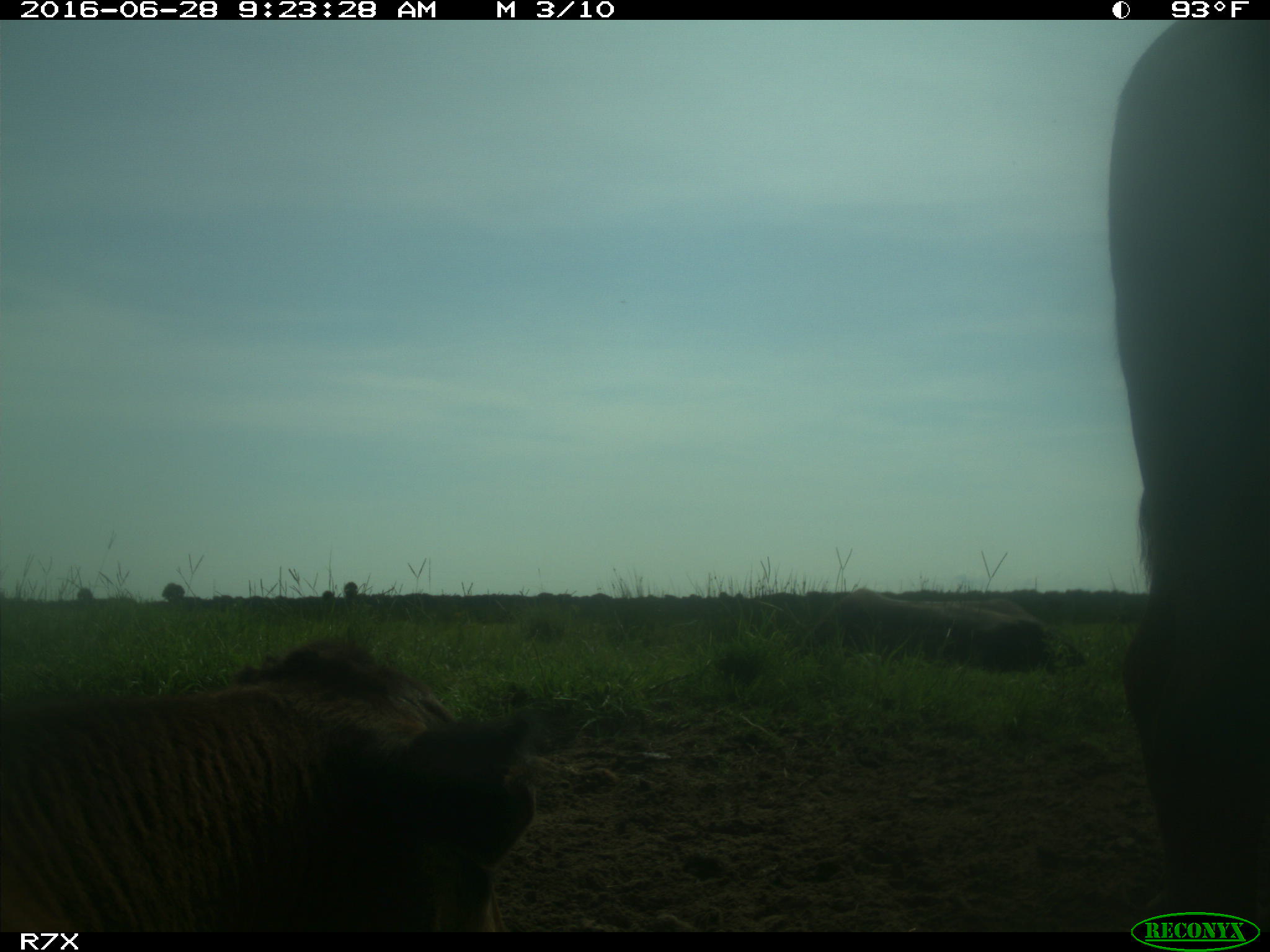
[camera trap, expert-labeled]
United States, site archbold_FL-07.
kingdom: Animalia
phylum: Chordata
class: Mammalia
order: Artiodactyla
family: Bovidae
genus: Bos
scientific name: Bos taurus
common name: domestic cow